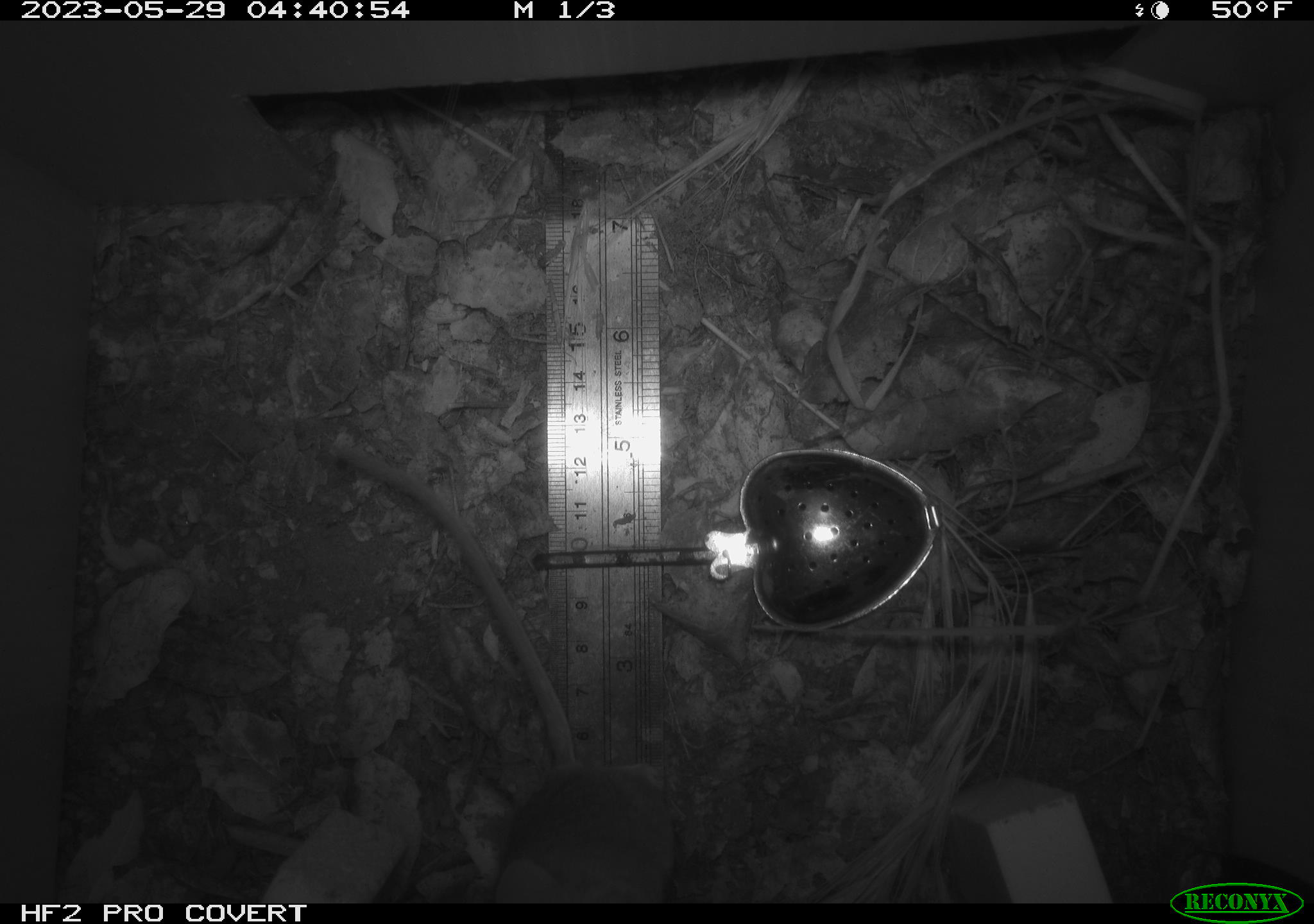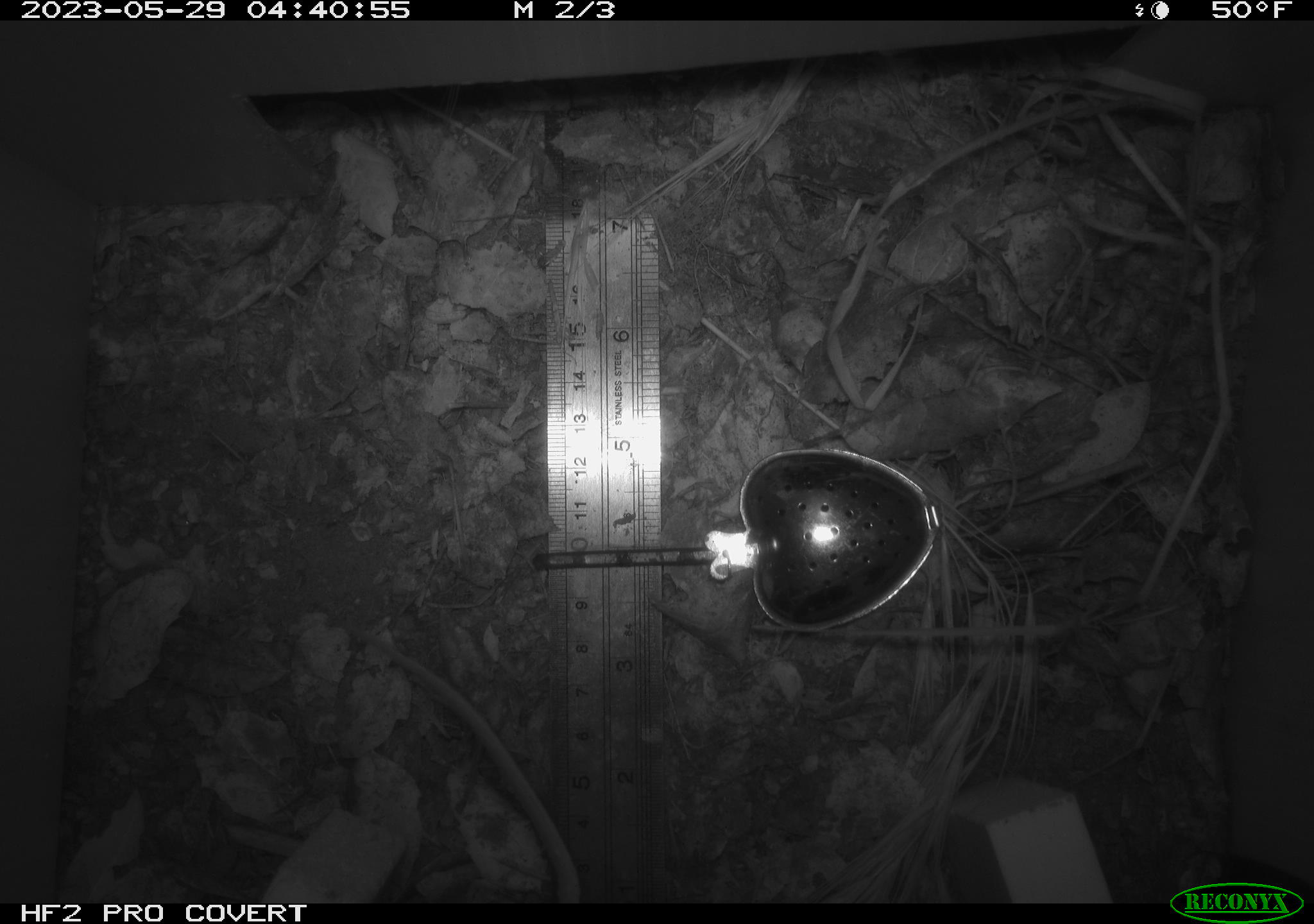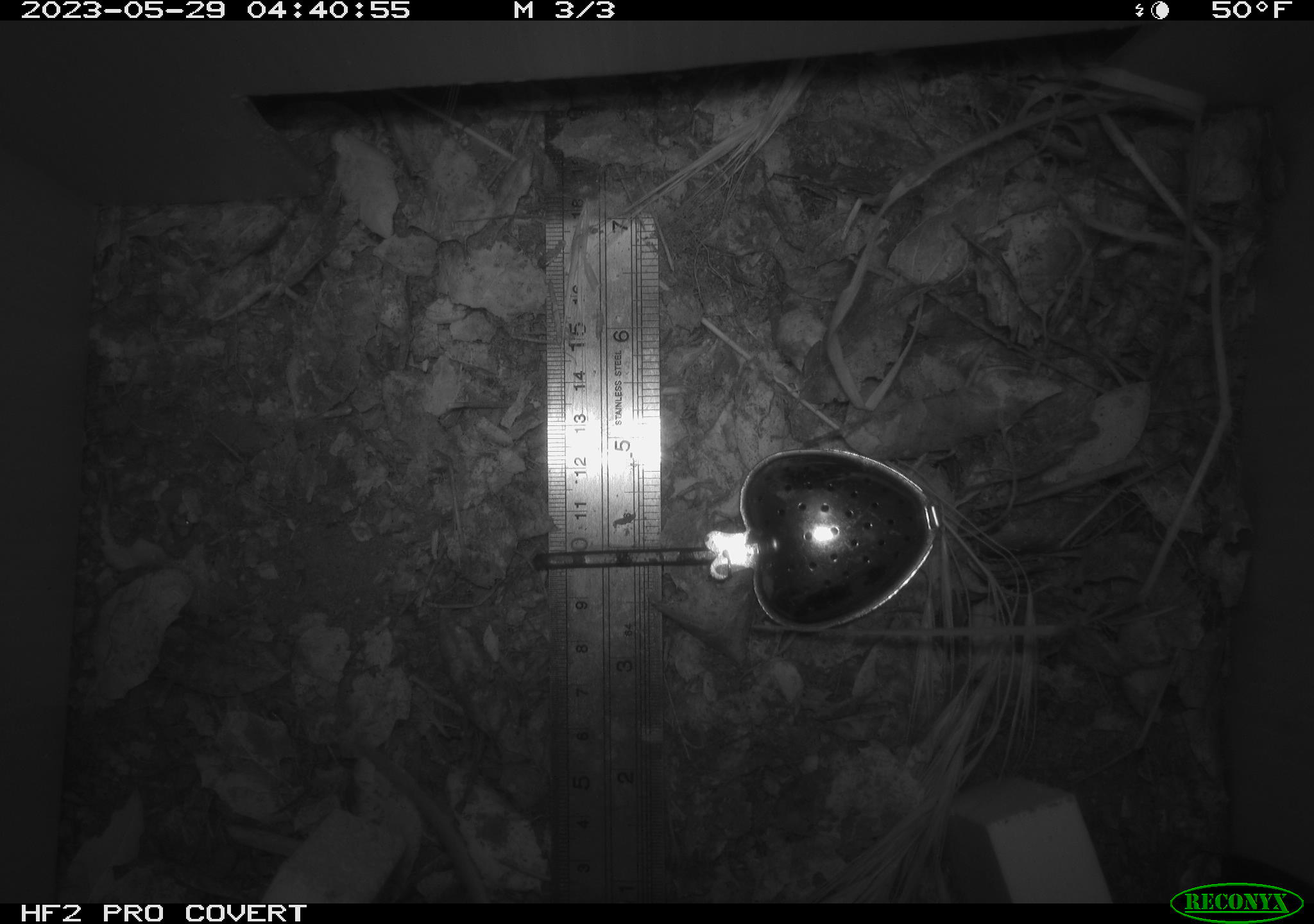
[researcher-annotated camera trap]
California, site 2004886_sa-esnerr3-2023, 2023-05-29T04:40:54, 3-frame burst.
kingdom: Animalia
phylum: Chordata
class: Mammalia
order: Rodentia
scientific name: Rodentia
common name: mouse species